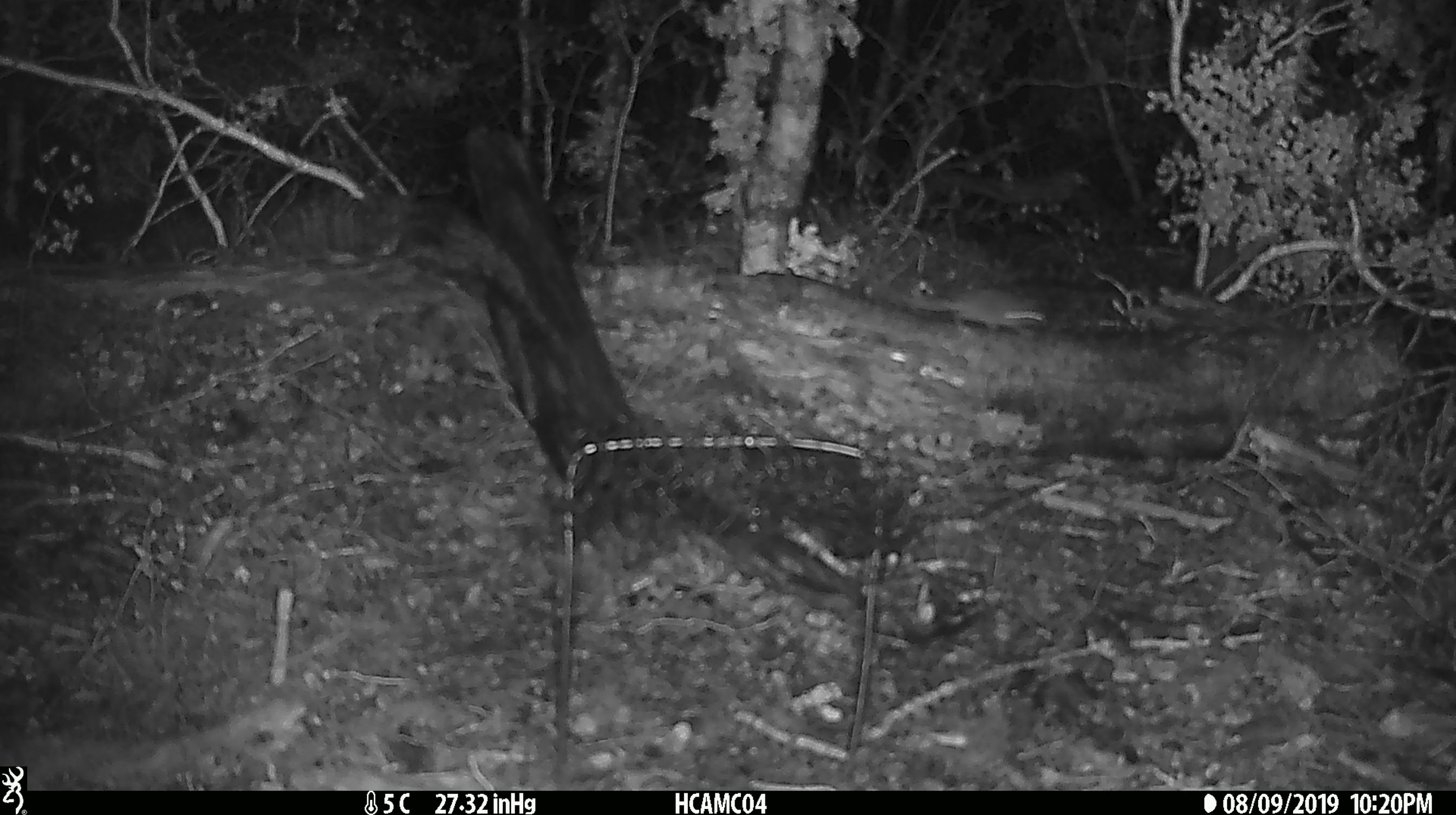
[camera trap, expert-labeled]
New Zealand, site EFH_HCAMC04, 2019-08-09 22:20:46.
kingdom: Animalia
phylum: Chordata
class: Mammalia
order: Rodentia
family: Muridae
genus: Mus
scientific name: Mus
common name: mouse